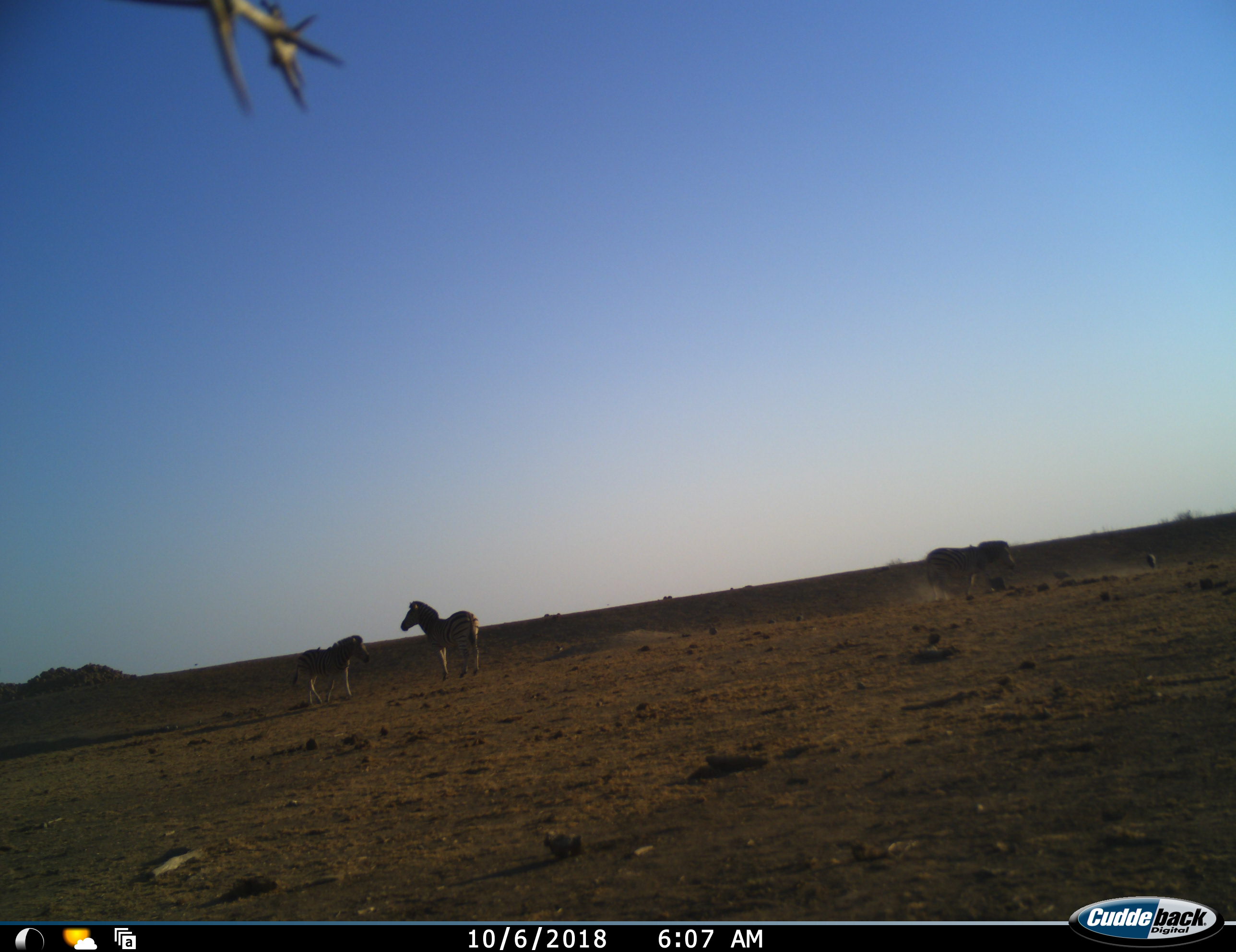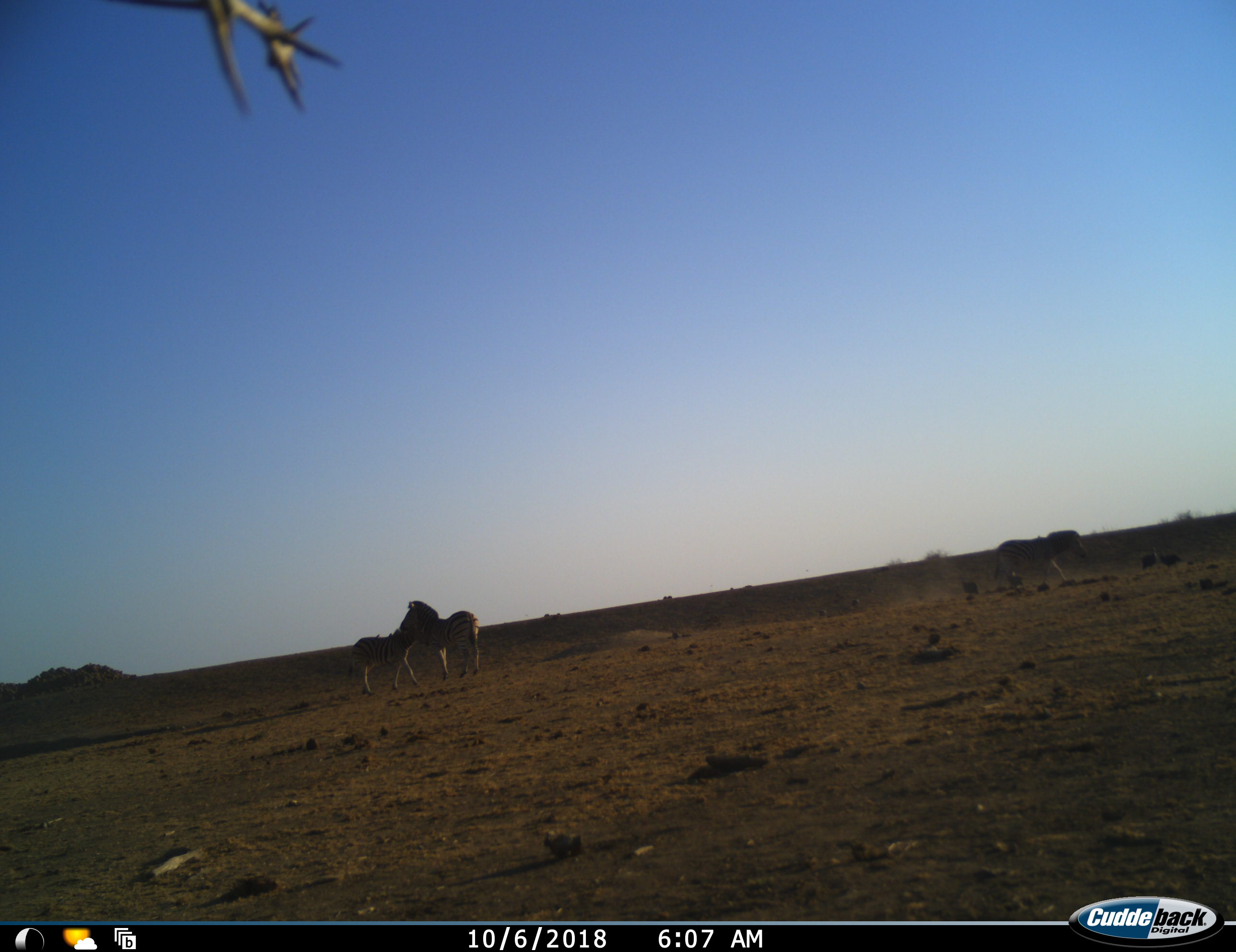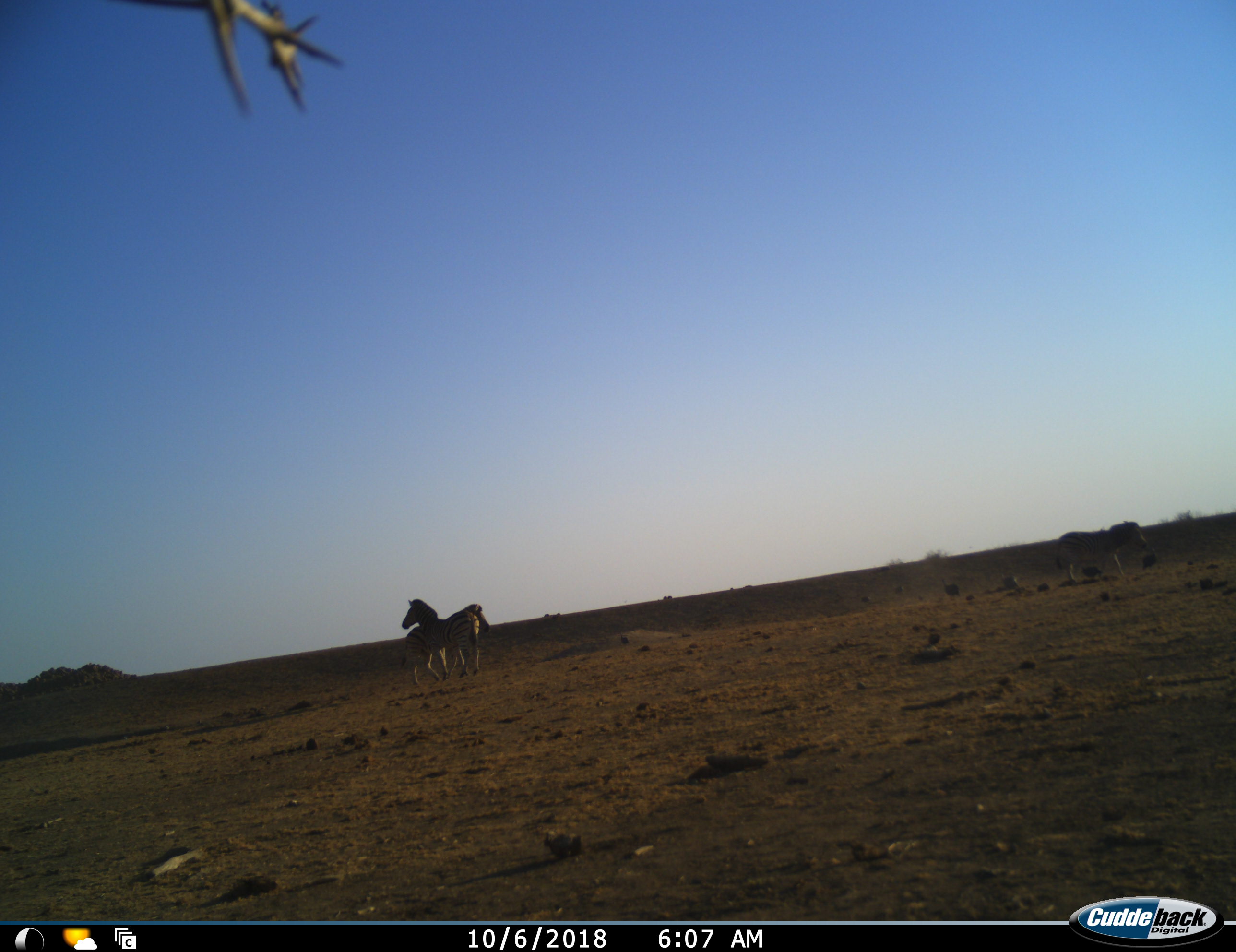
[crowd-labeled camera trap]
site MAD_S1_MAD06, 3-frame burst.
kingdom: Animalia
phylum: Chordata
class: Mammalia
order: Perissodactyla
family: Equidae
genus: Equus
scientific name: Equus quagga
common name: plains zebra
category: zebraplains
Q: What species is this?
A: Zebraplains (plains zebra) (Equus quagga).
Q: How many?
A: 3.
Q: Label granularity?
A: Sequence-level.